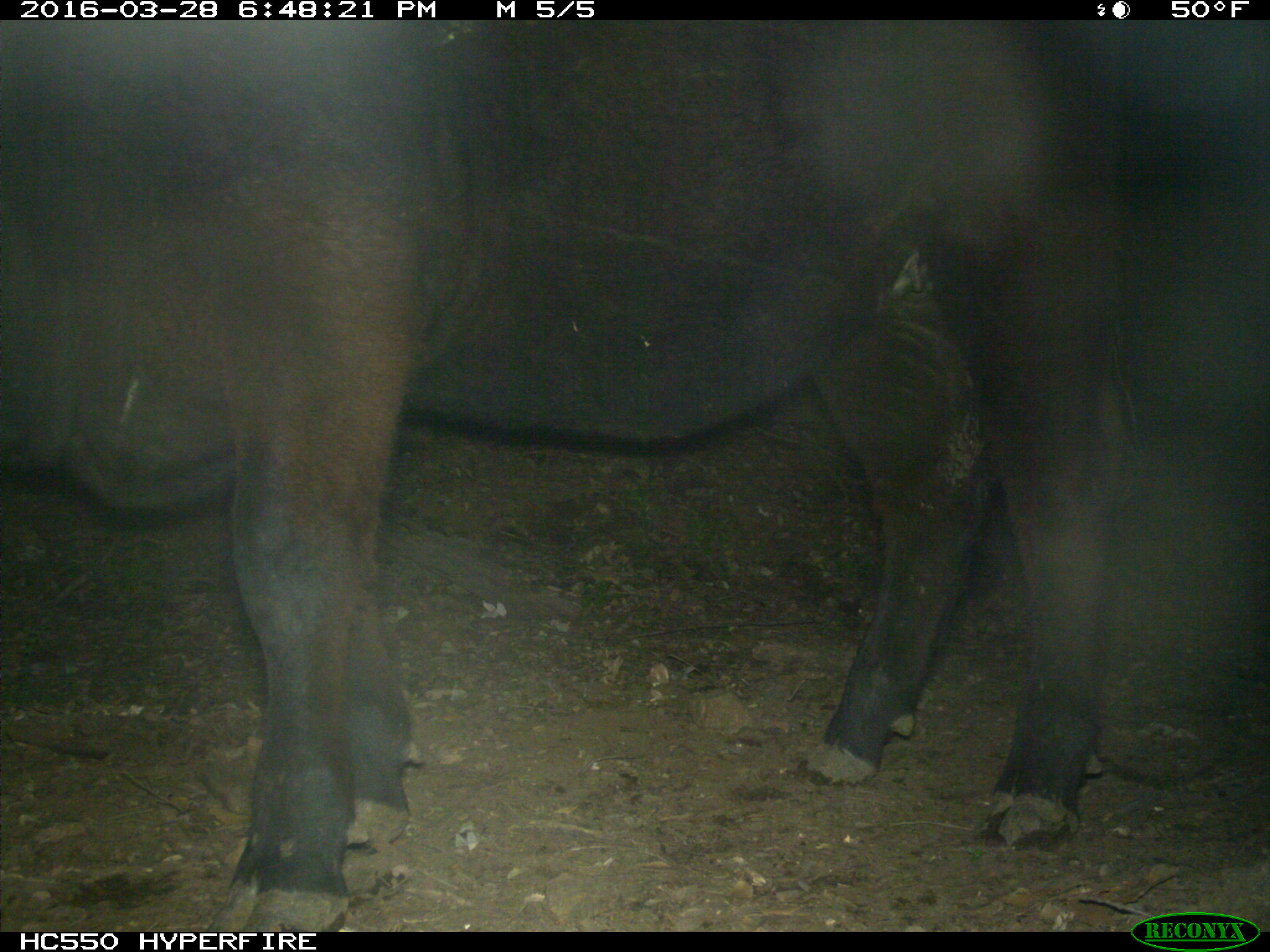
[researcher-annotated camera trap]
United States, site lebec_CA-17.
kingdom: Animalia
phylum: Chordata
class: Mammalia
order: Artiodactyla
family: Bovidae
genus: Bos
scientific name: Bos taurus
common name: domestic cow